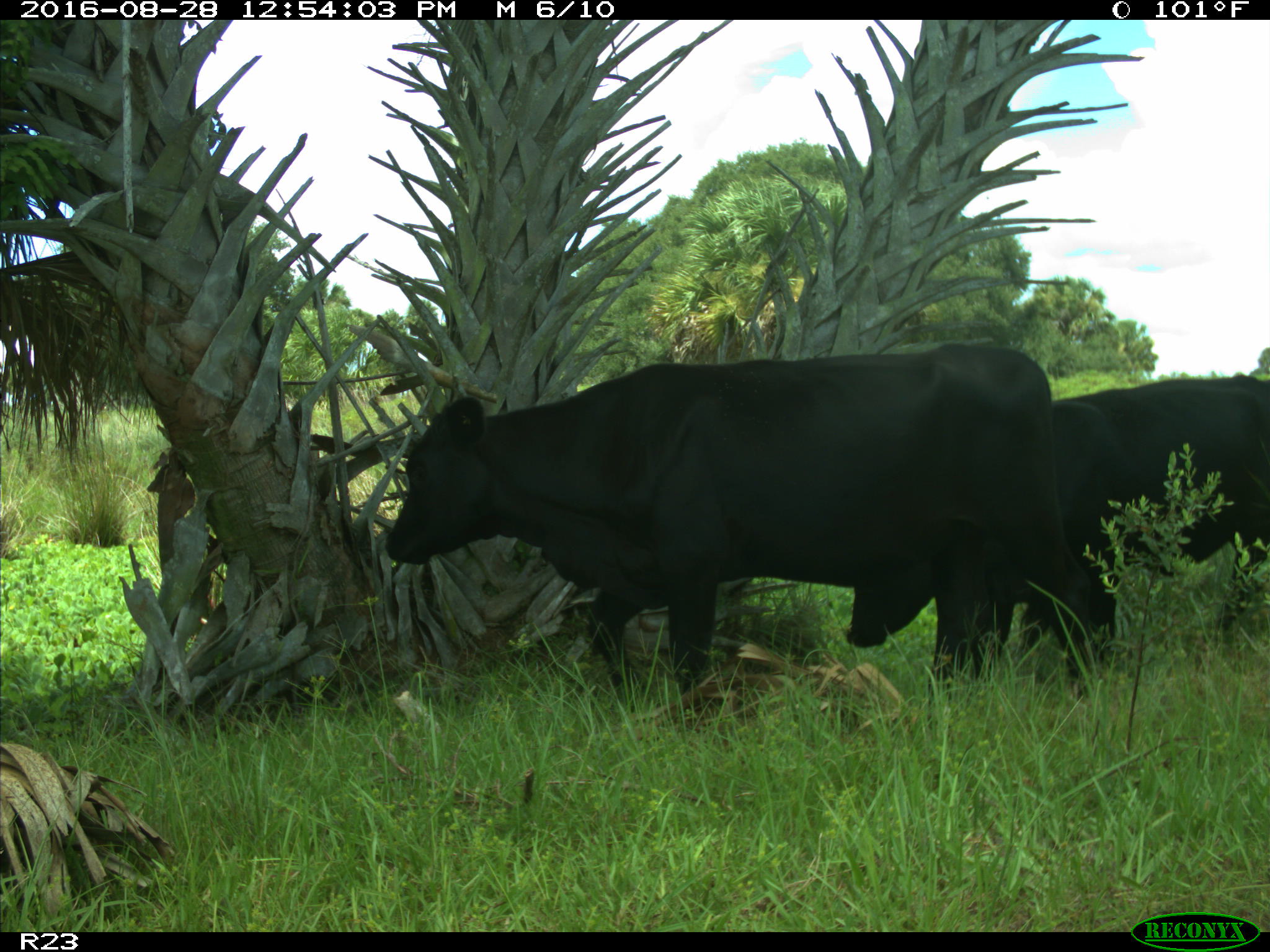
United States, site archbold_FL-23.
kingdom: Animalia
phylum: Chordata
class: Mammalia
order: Artiodactyla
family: Bovidae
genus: Bos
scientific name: Bos taurus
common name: domestic cow